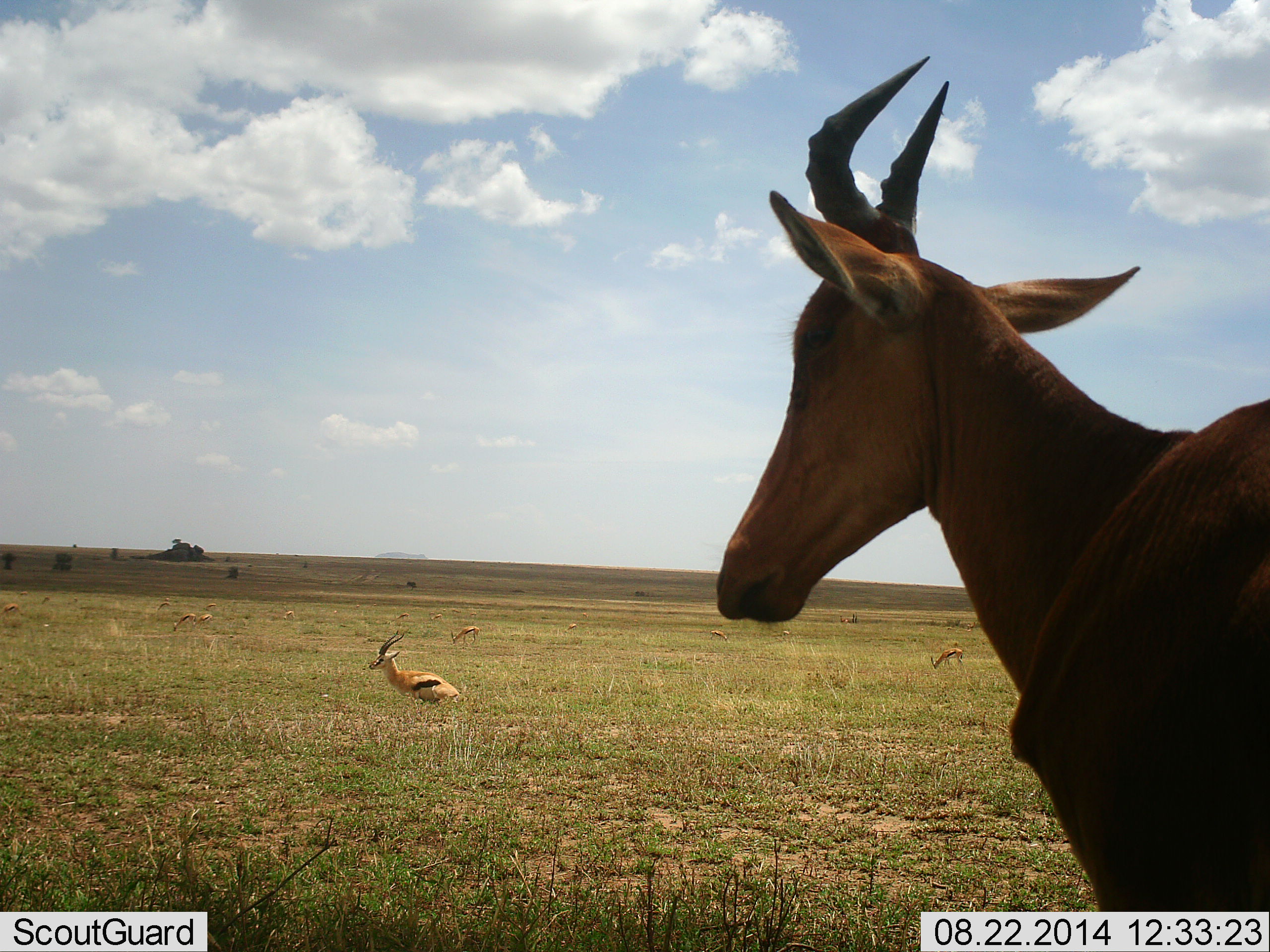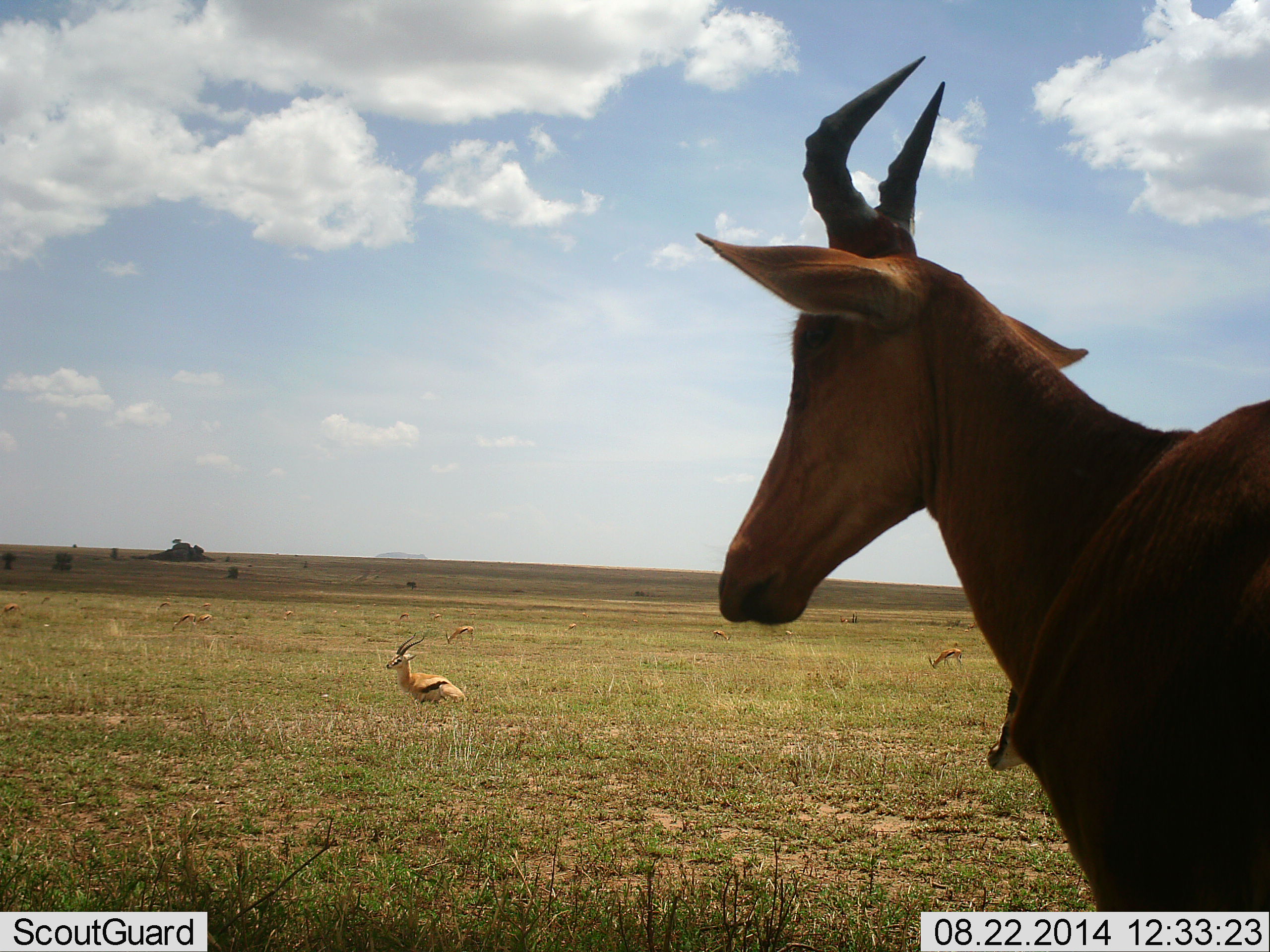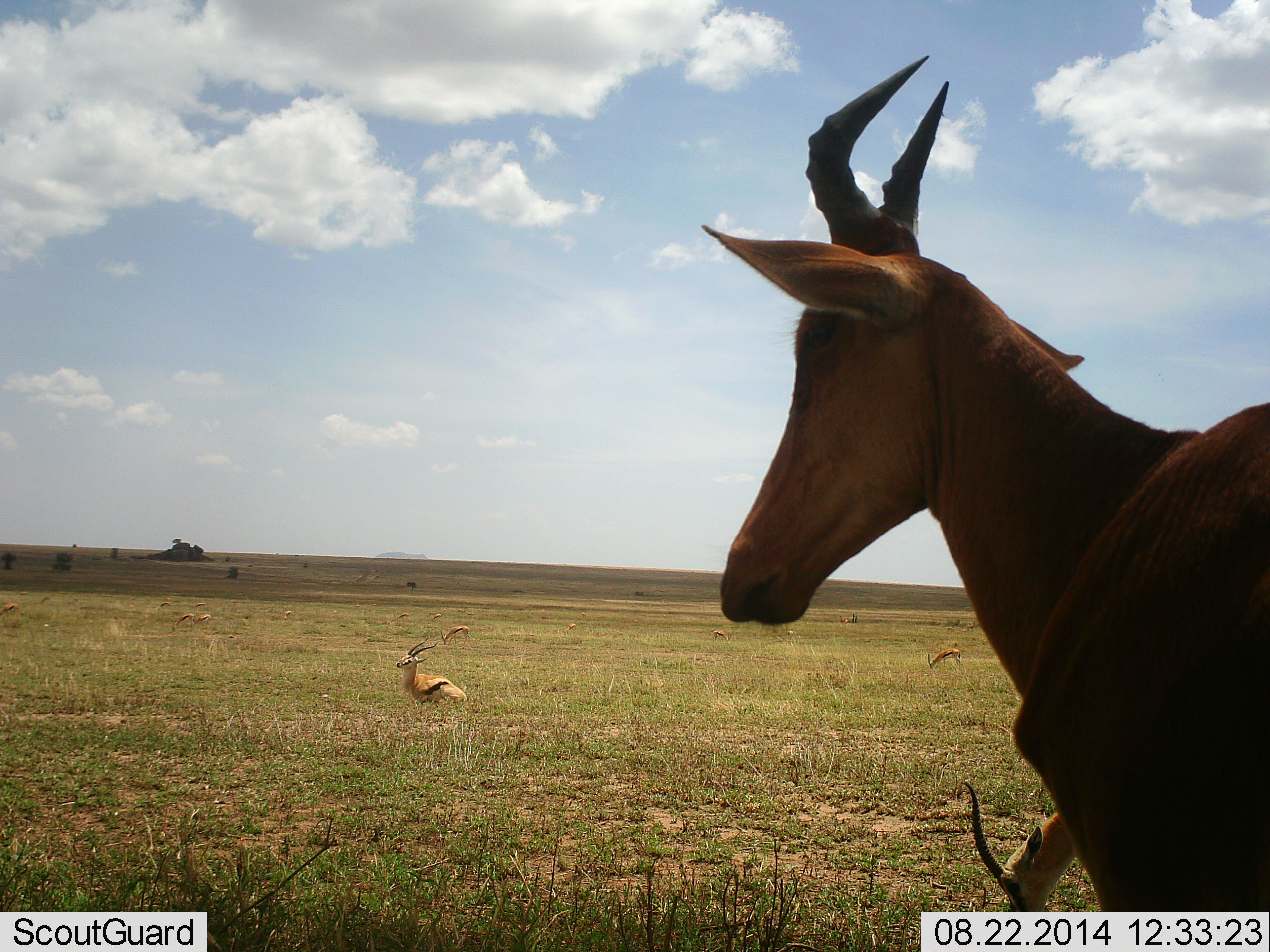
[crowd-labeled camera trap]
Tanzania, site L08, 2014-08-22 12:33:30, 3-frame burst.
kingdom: Animalia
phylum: Chordata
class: Mammalia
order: Artiodactyla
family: Bovidae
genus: Eudorcas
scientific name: Eudorcas thomsonii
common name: thomson's gazelle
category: gazellethomsons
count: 5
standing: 60%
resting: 40%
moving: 40%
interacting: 0%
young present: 0%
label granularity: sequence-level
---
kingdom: Animalia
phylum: Chordata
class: Mammalia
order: Artiodactyla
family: Bovidae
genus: Alcelaphus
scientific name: Alcelaphus buselaphus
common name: hartebeest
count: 1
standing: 91%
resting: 9%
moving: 0%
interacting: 0%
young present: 0%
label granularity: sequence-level